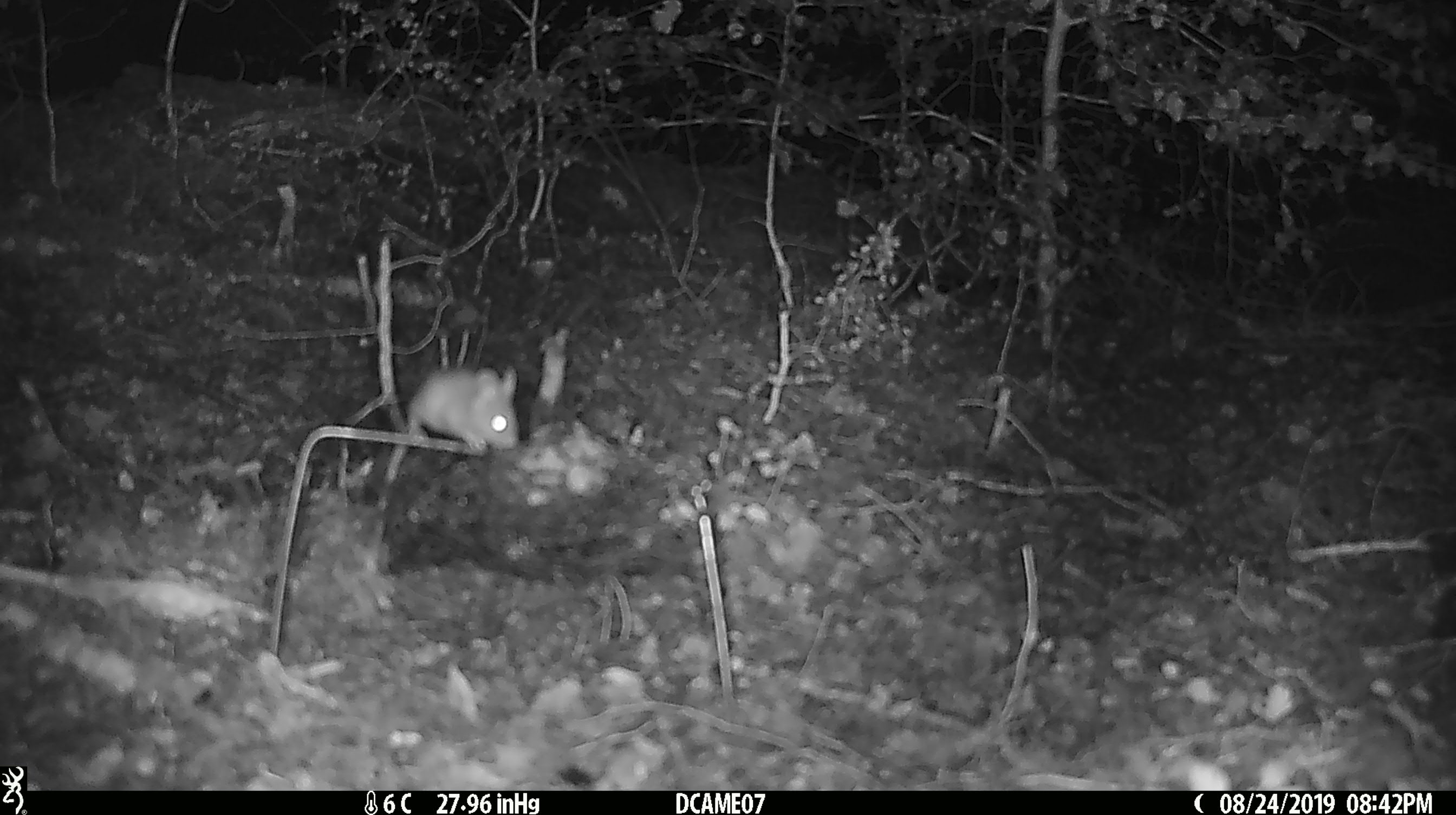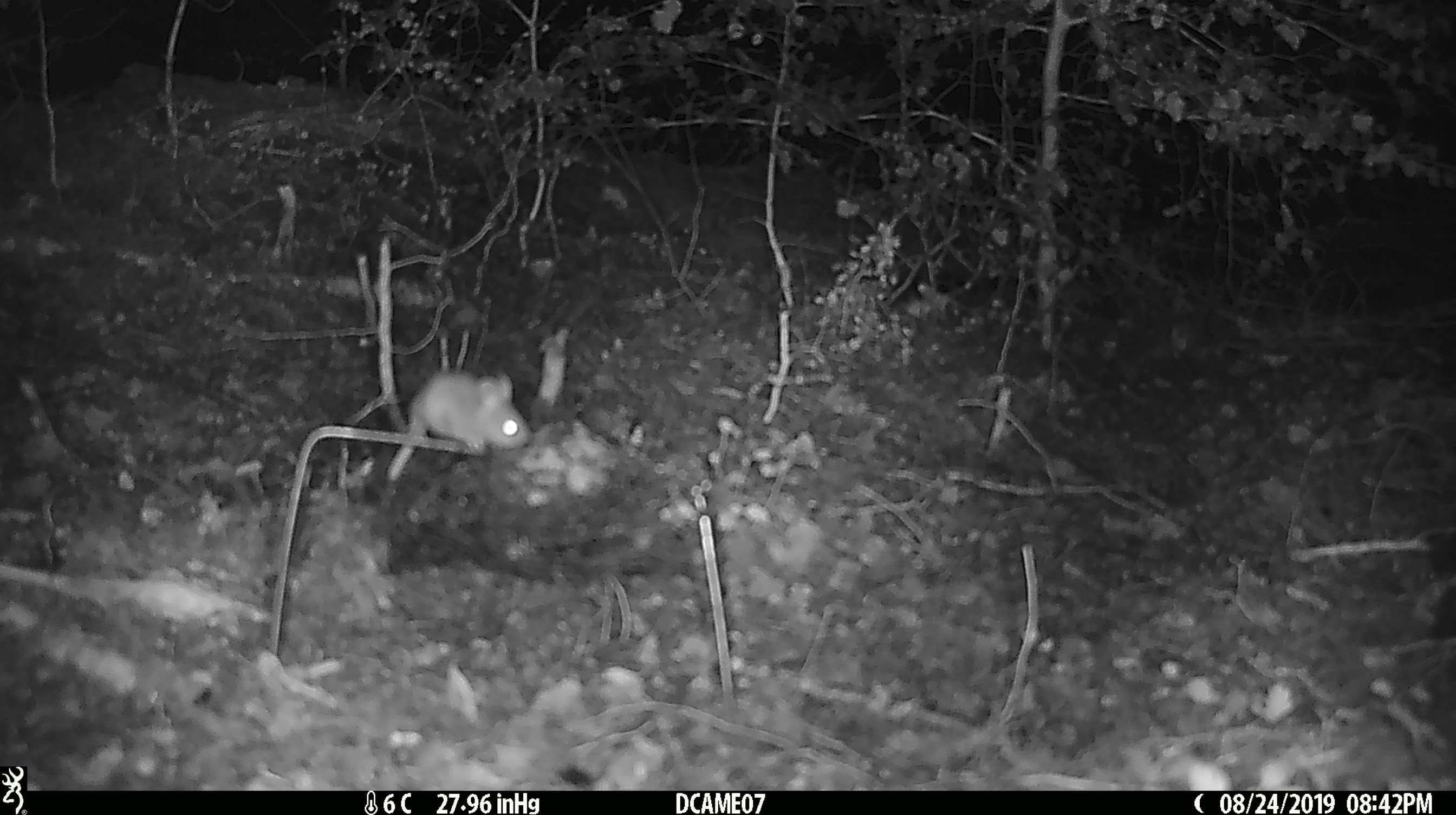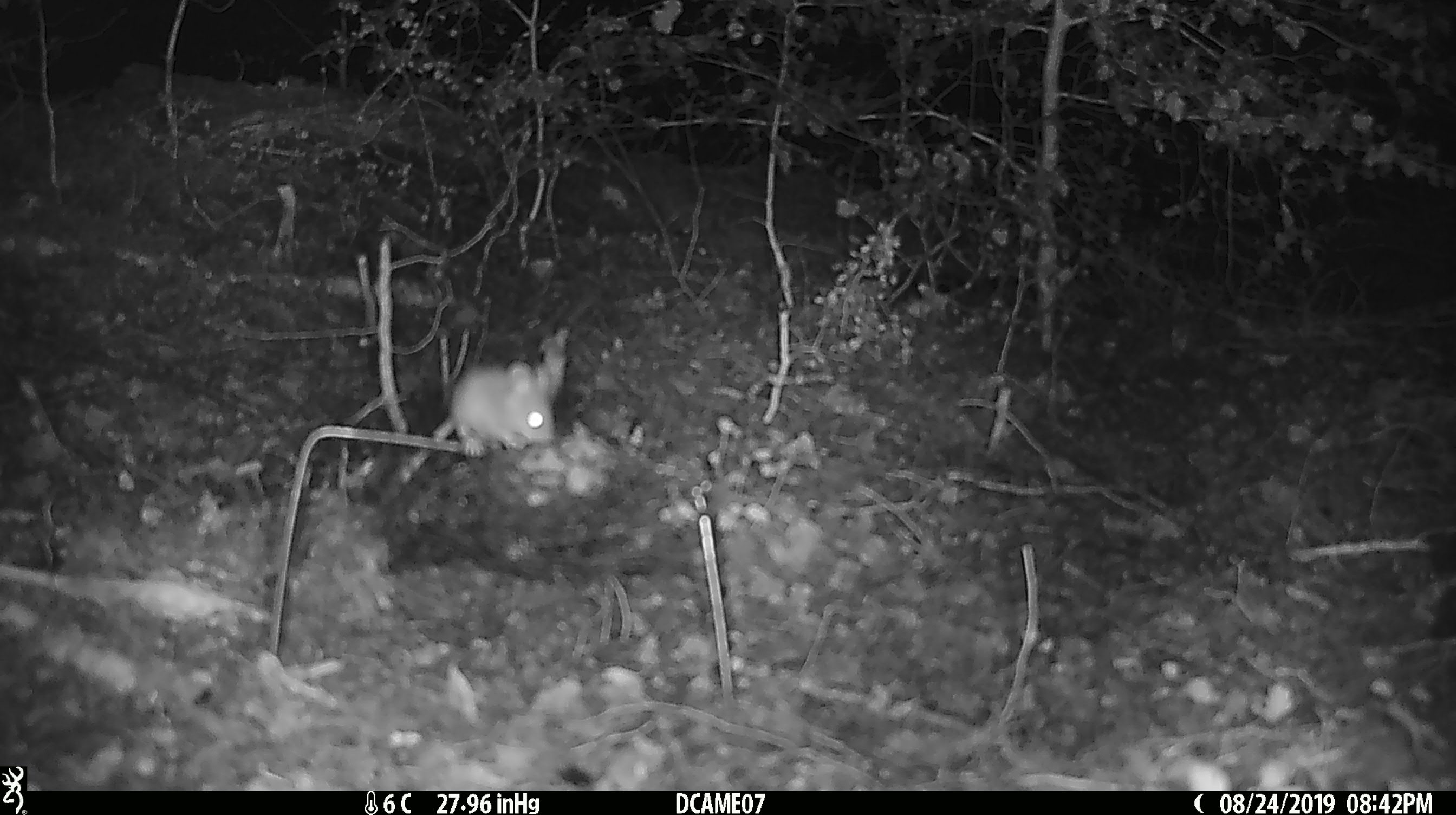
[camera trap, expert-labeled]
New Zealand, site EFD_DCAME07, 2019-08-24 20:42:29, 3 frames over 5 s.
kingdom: Animalia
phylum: Chordata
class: Mammalia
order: Rodentia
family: Muridae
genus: Mus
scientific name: Mus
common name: mouse